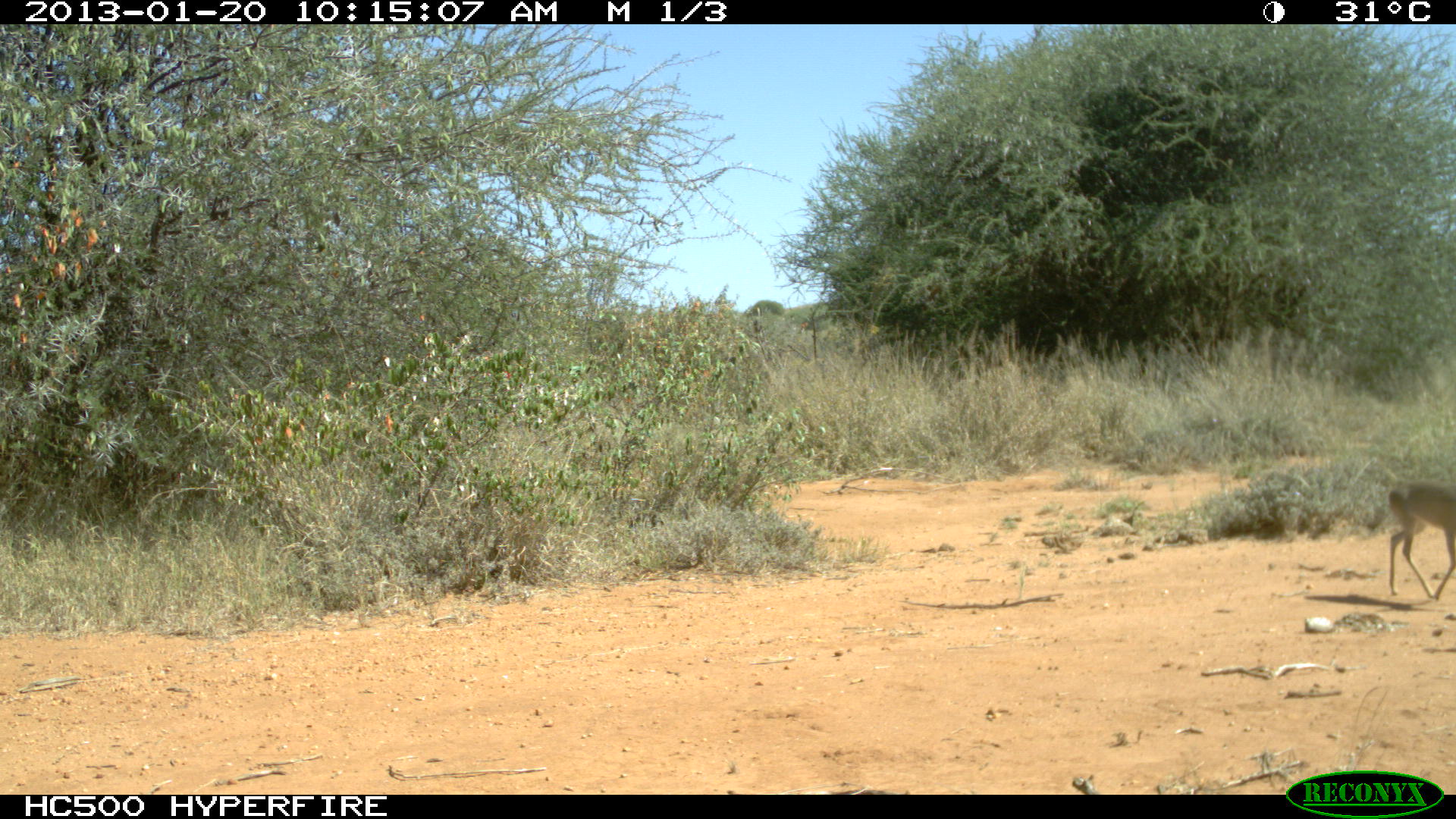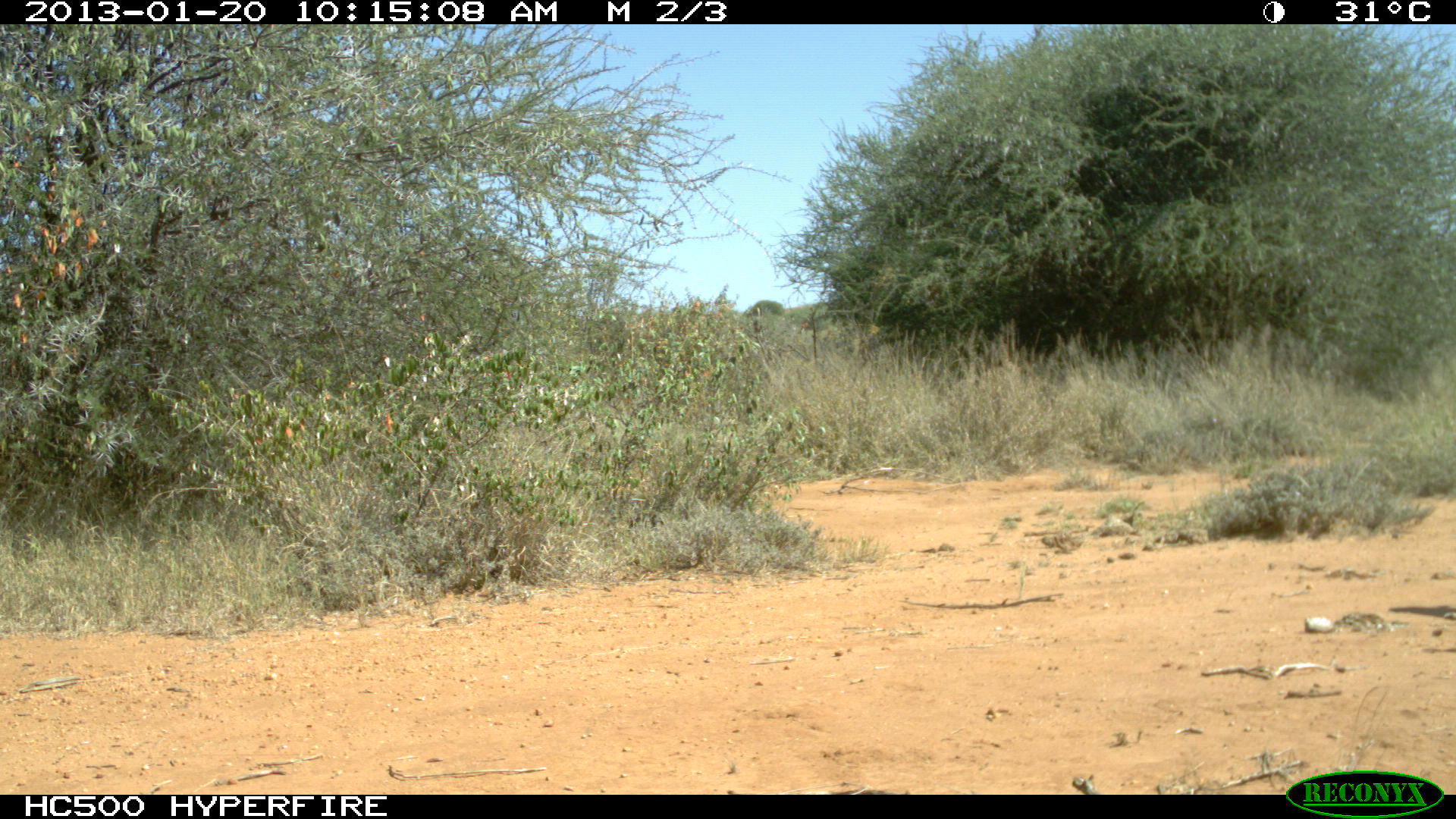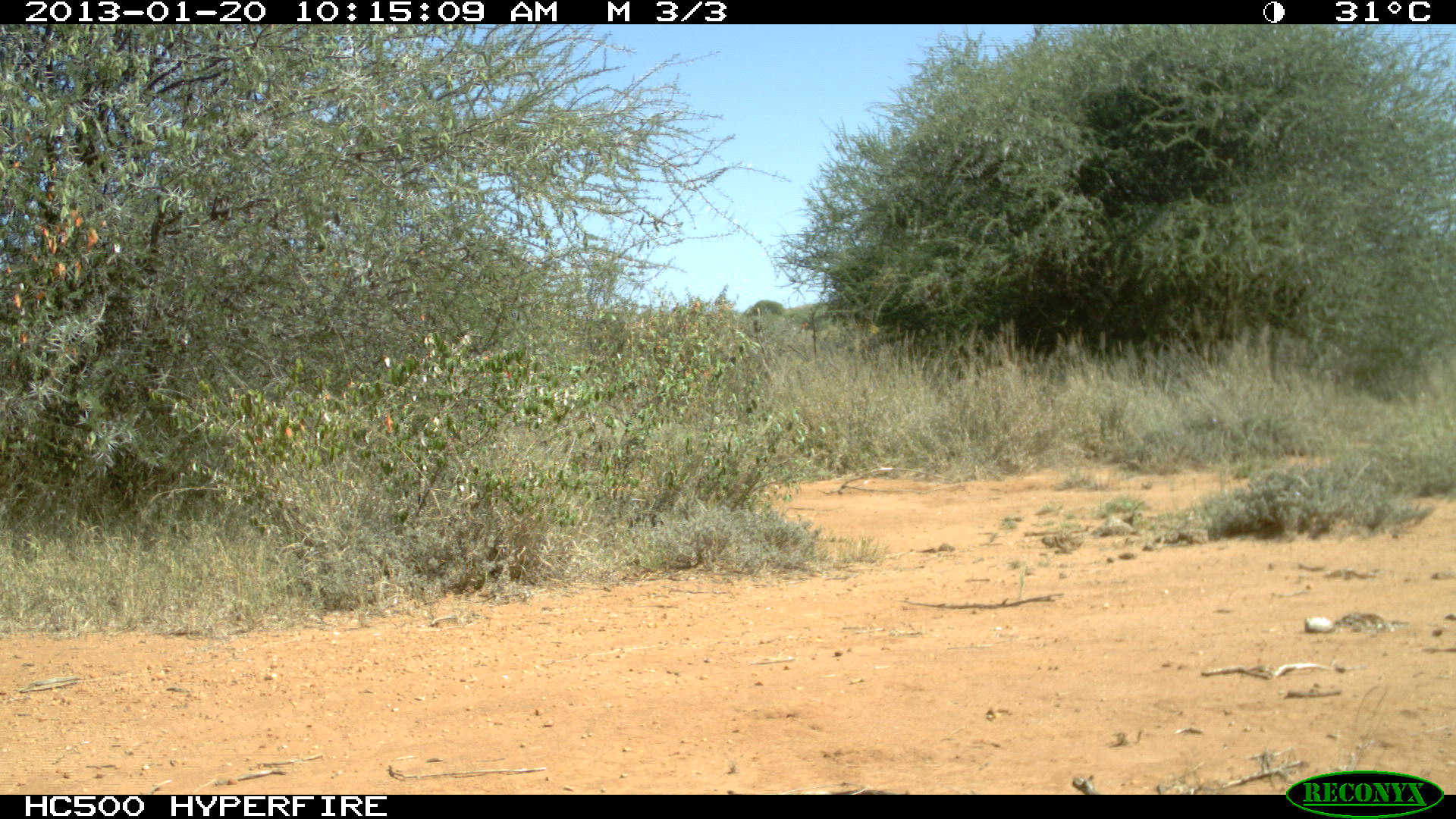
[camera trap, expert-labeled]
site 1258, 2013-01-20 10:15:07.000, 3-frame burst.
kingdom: Animalia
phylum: Chordata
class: Mammalia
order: Artiodactyla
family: Bovidae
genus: Madoqua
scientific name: Madoqua guentheri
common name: günther's dik-dik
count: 1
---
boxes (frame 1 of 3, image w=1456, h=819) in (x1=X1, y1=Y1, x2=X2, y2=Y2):
madoqua guentheri: (x1=1385, y1=479, x2=1455, y2=604)